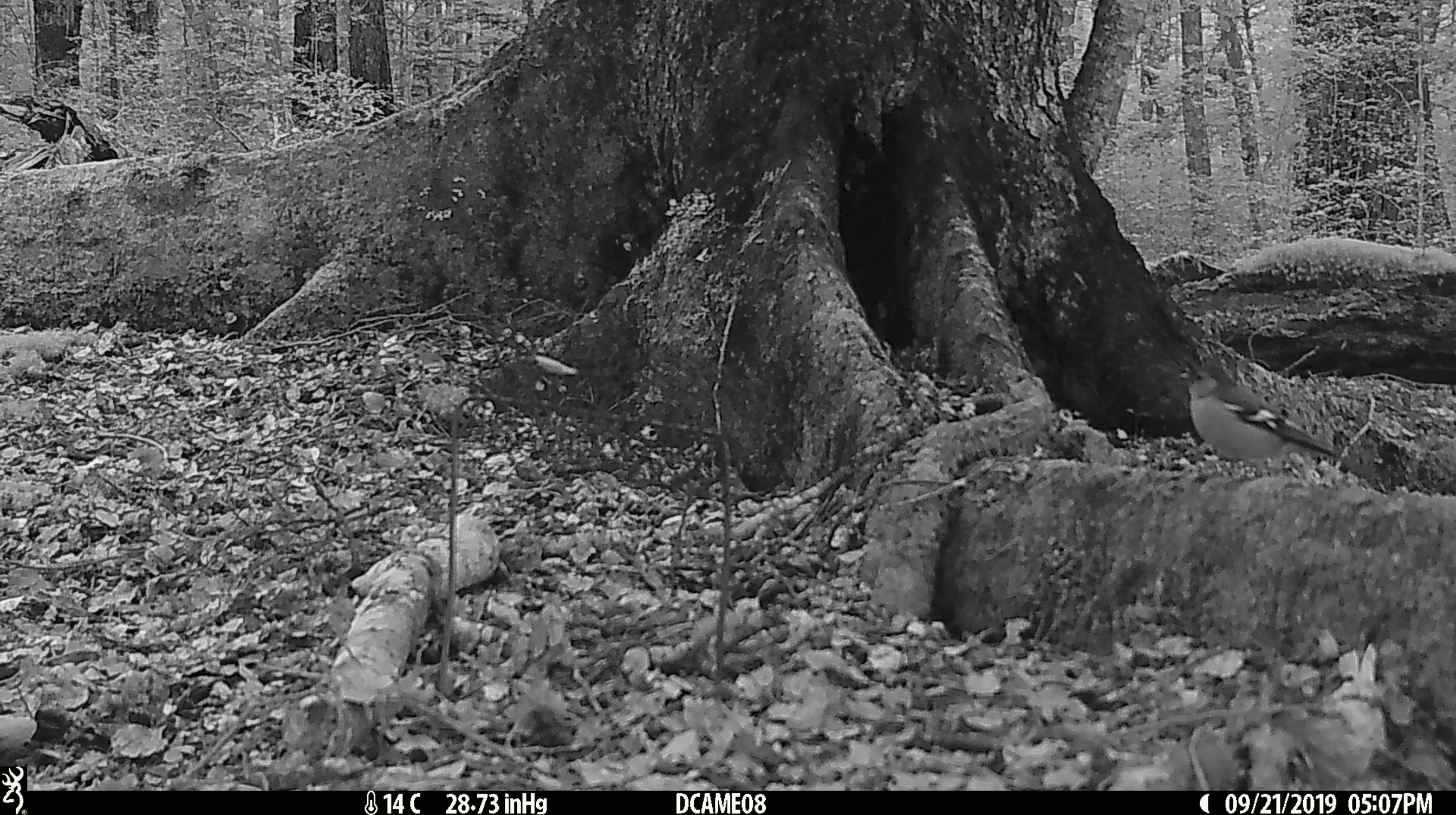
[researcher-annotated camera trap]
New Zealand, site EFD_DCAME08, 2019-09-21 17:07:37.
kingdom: Animalia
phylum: Chordata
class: Aves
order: Passeriformes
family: Fringillidae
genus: Fringilla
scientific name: Fringilla coelebs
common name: common chaffinch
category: chaffinch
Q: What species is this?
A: Chaffinch (common chaffinch) (Fringilla coelebs).